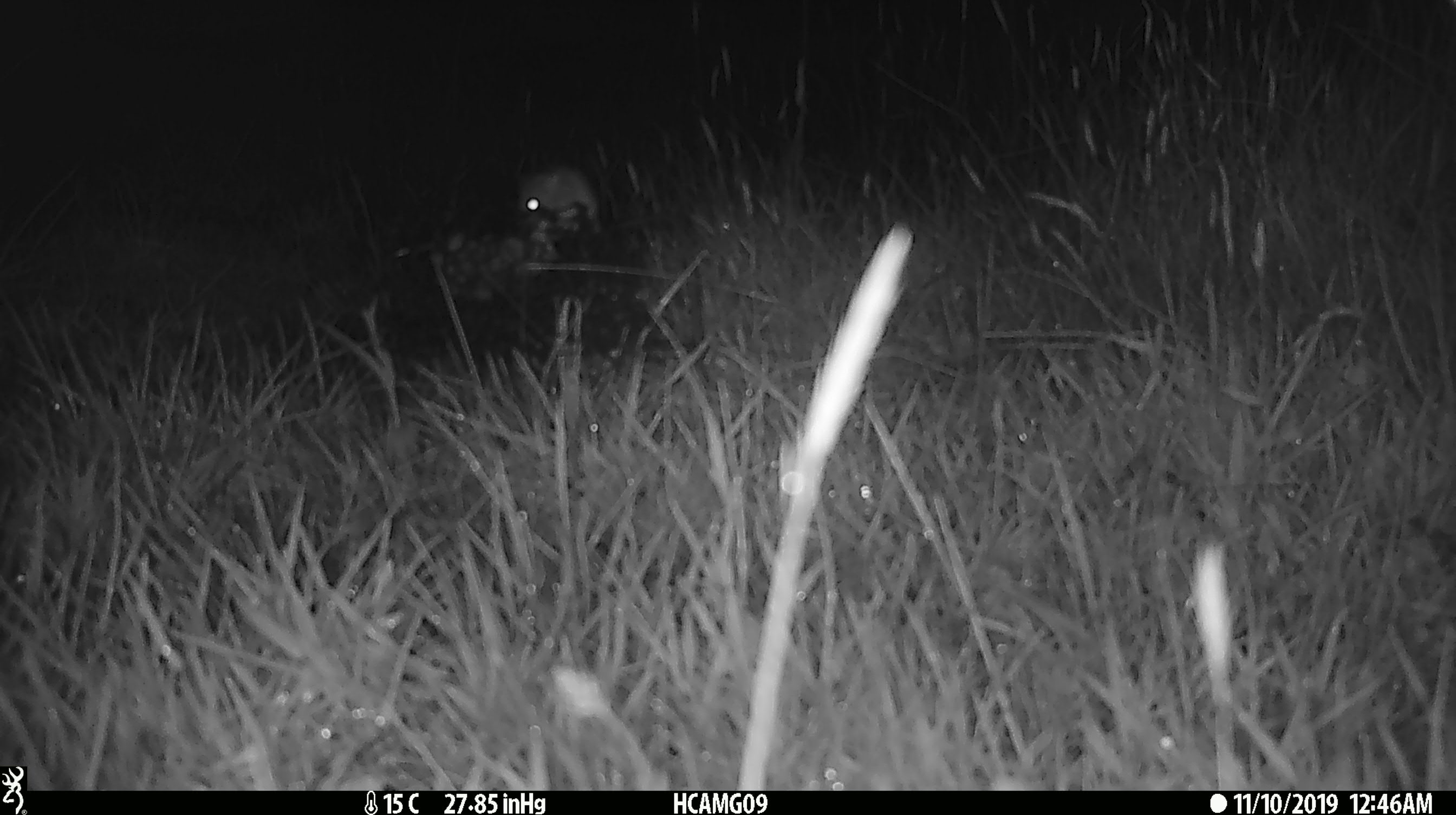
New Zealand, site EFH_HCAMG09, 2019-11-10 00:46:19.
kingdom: Animalia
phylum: Chordata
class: Mammalia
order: Rodentia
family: Muridae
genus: Mus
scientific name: Mus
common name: mouse